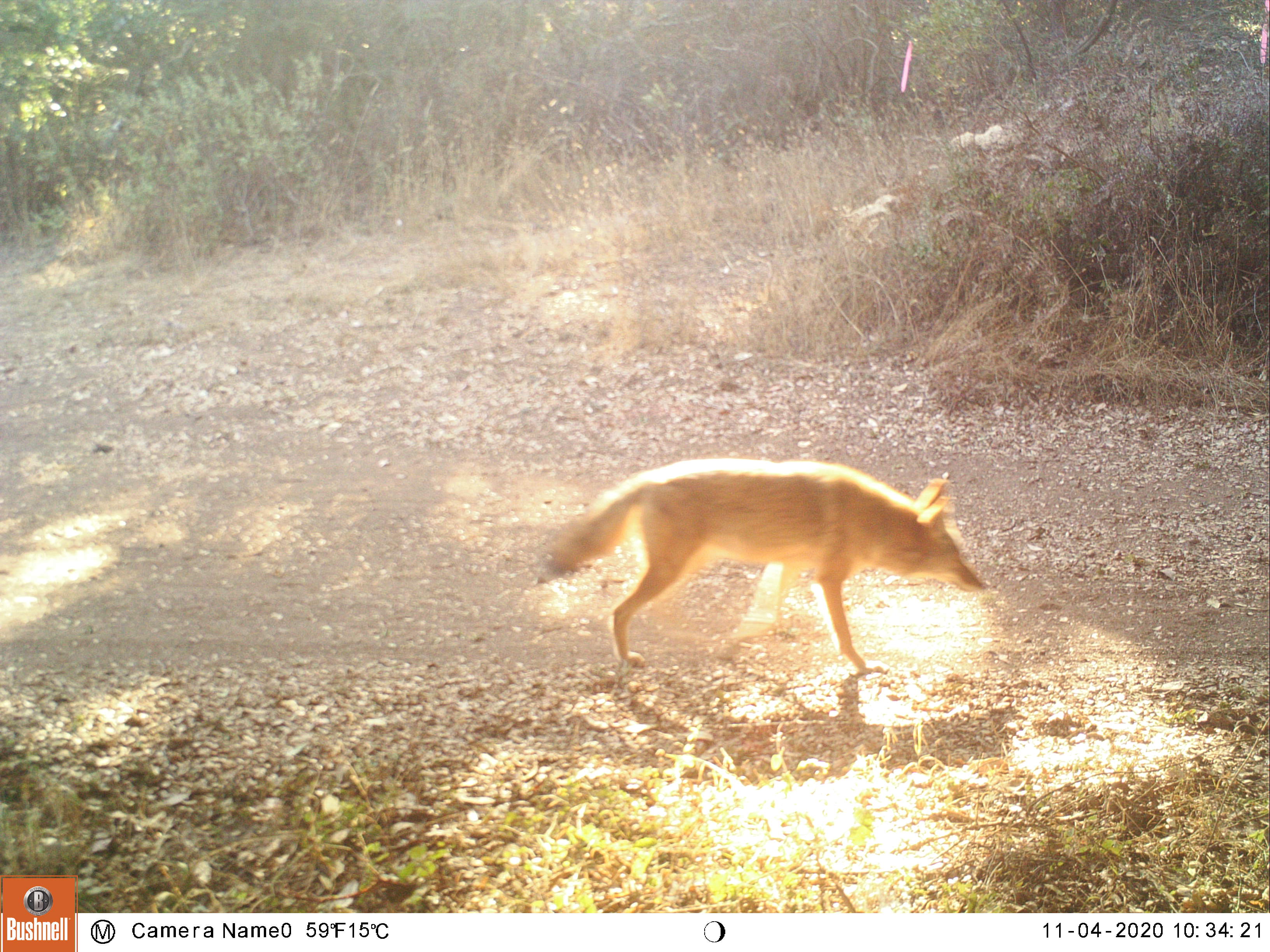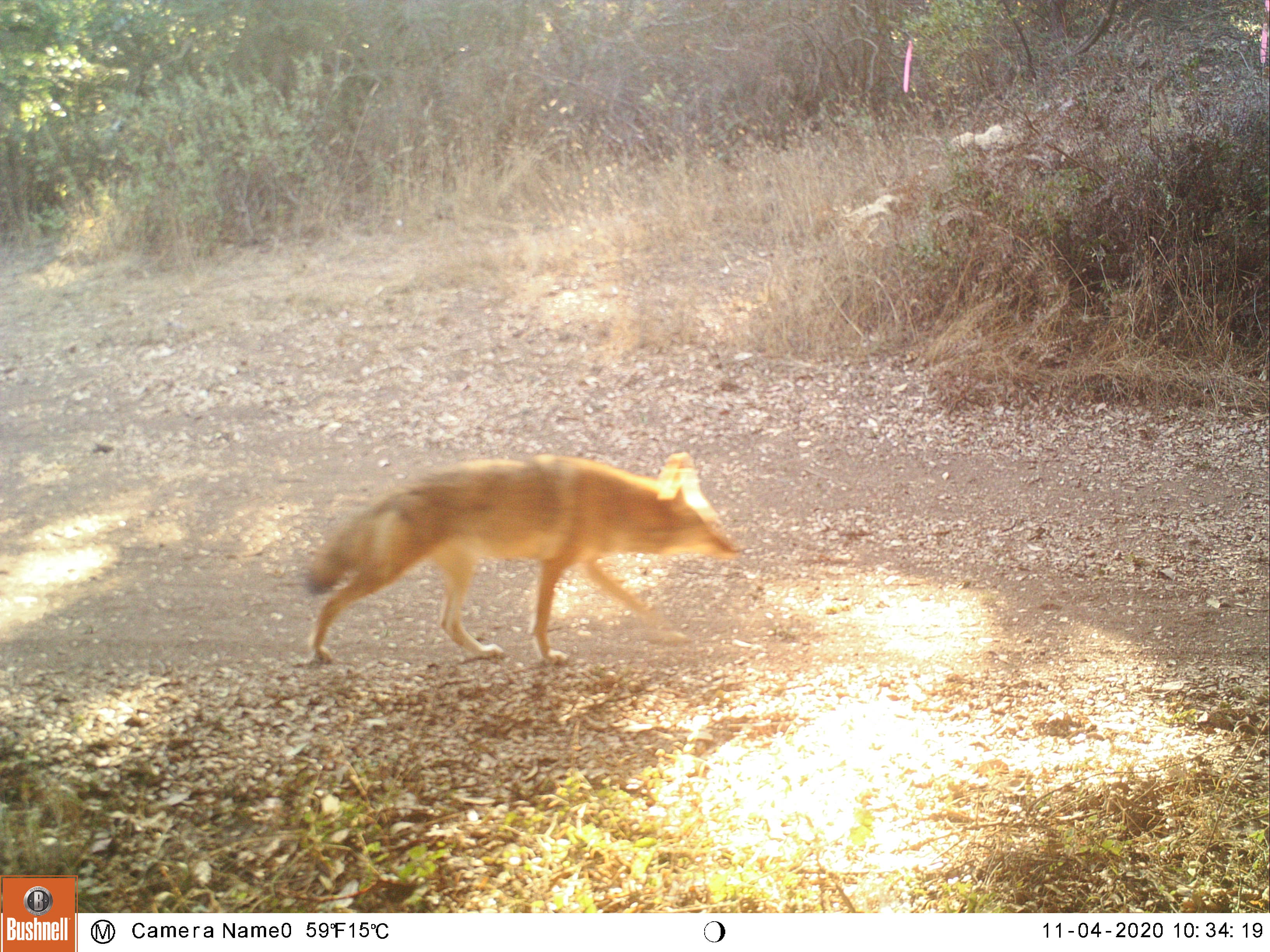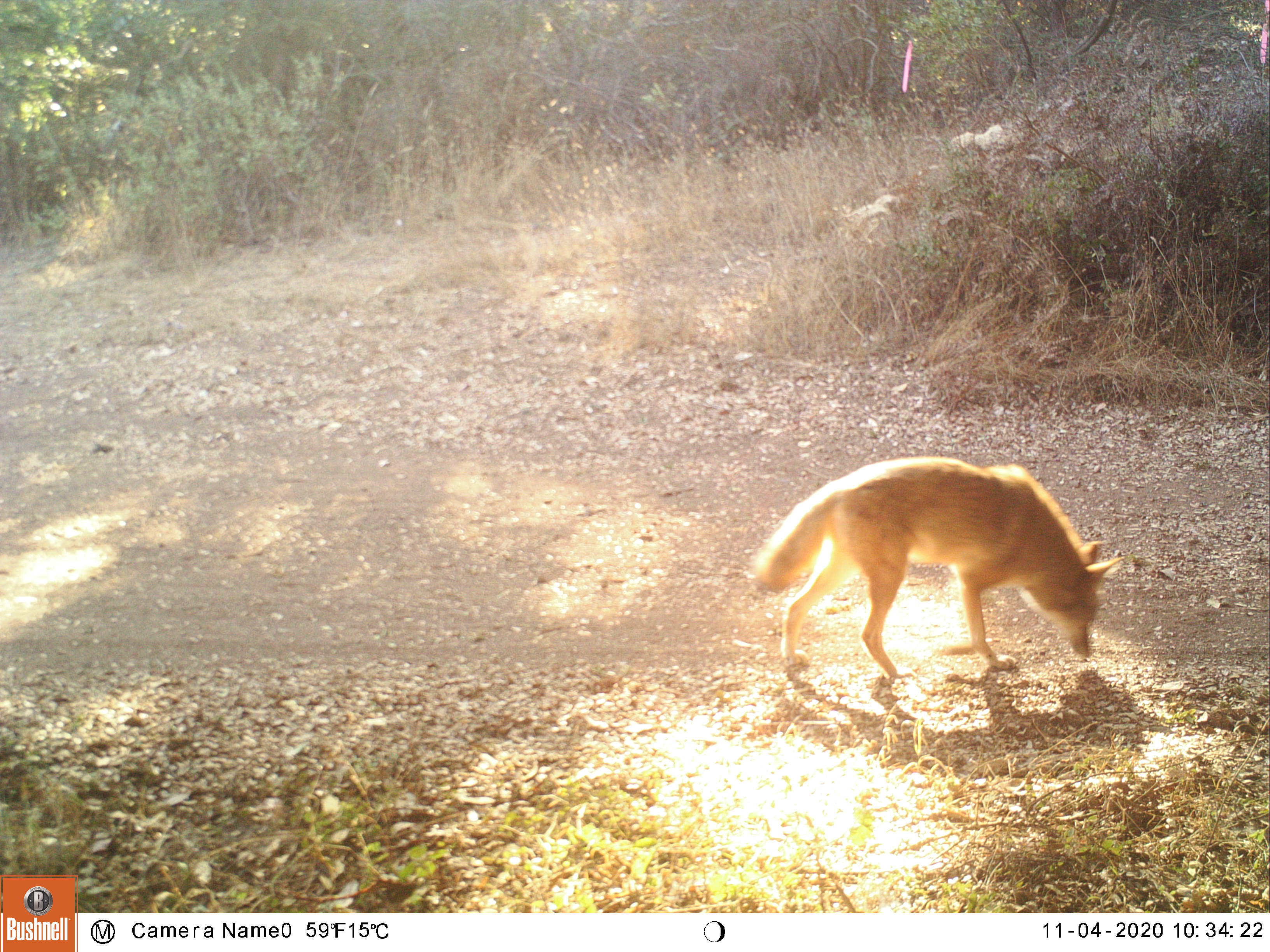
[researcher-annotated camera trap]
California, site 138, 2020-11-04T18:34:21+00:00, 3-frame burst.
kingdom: Animalia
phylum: Chordata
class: Mammalia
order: Carnivora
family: Canidae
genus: Canis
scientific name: Canis latrans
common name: coyote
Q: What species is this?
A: Coyote (Canis latrans).